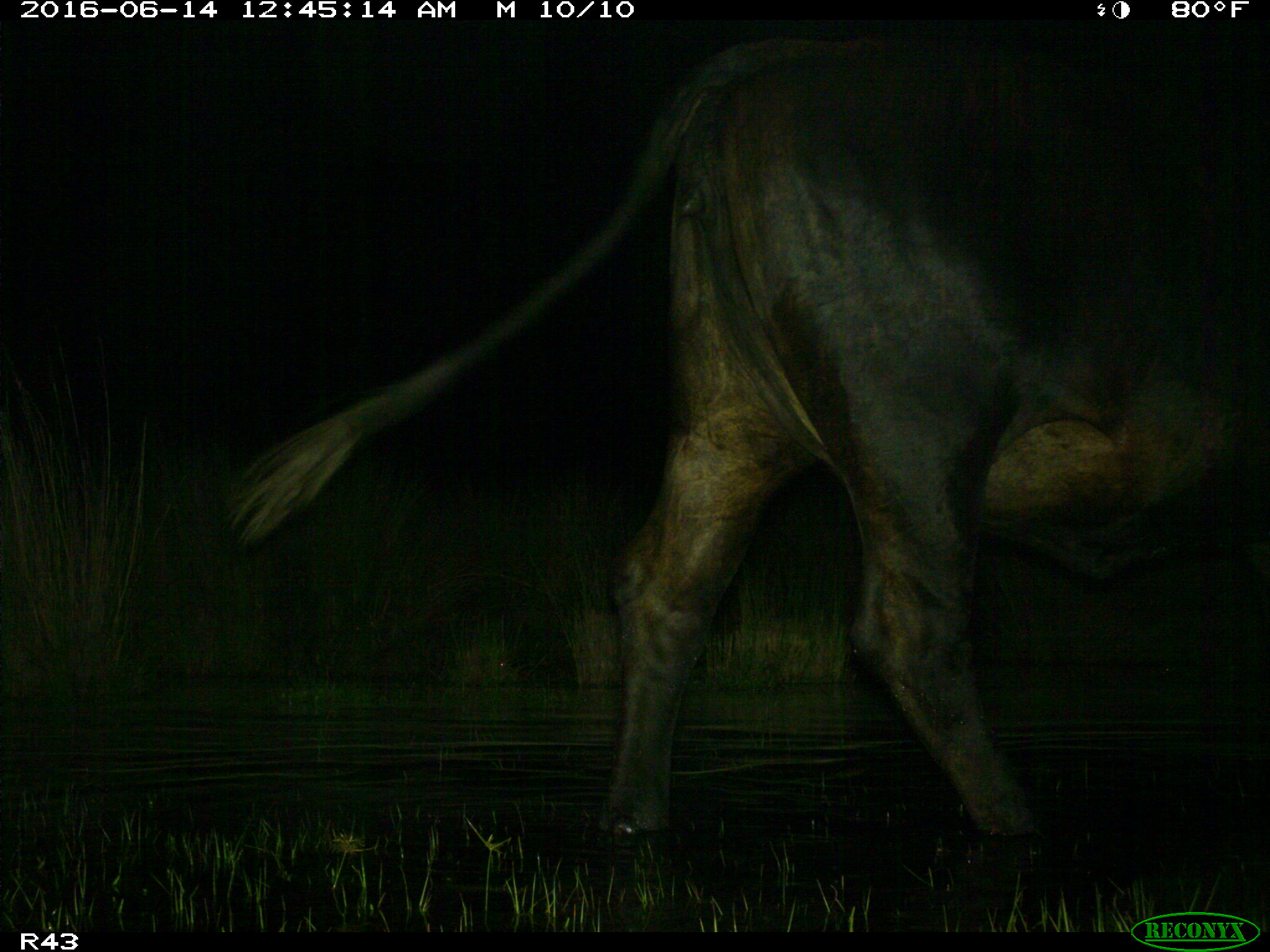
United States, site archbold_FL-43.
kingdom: Animalia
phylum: Chordata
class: Mammalia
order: Artiodactyla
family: Bovidae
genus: Bos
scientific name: Bos taurus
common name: domestic cow